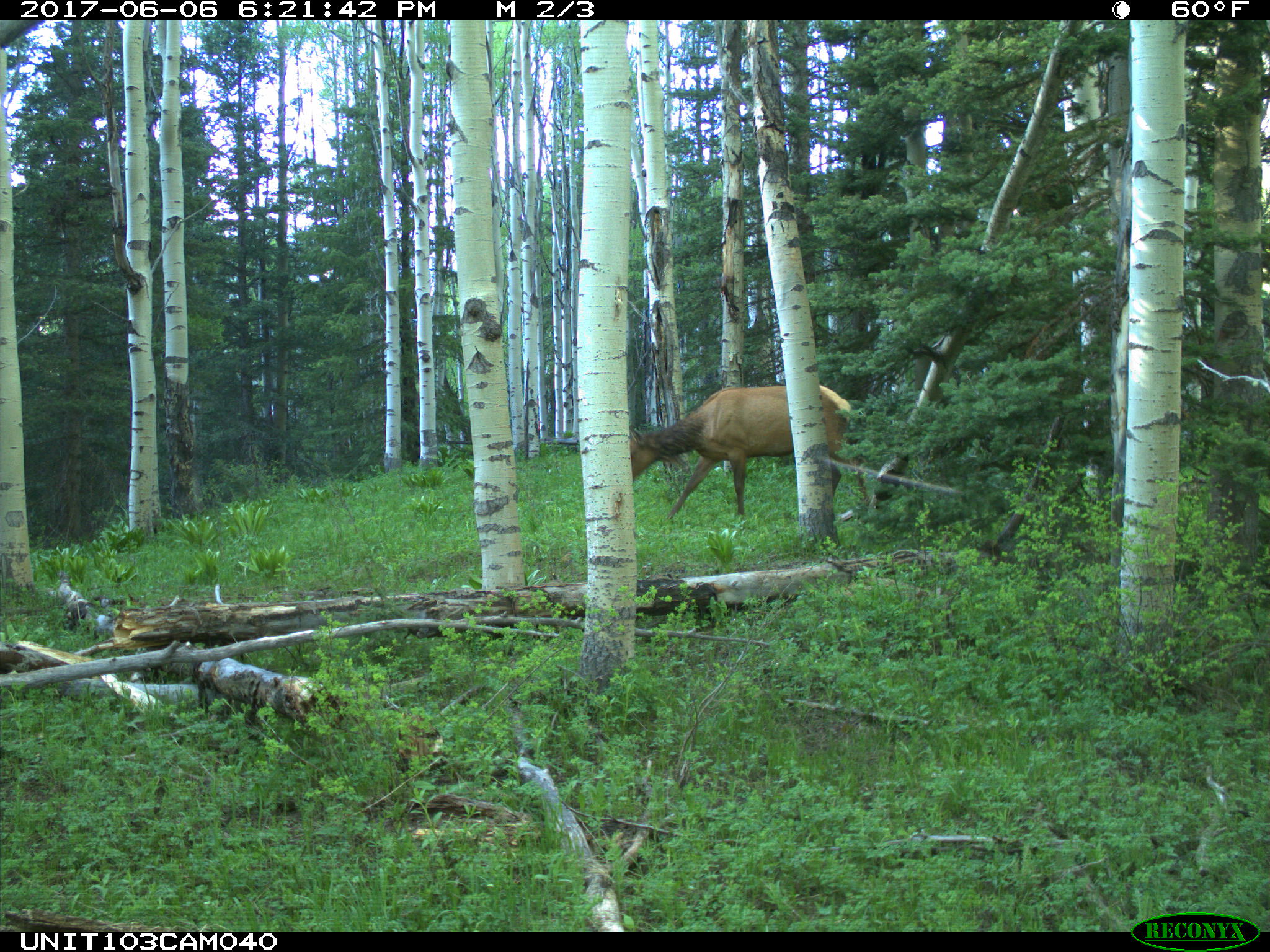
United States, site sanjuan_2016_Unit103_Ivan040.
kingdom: Animalia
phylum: Chordata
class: Mammalia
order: Artiodactyla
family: Cervidae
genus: Cervus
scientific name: Cervus elaphus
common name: red deer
Cervus elaphus (red deer).